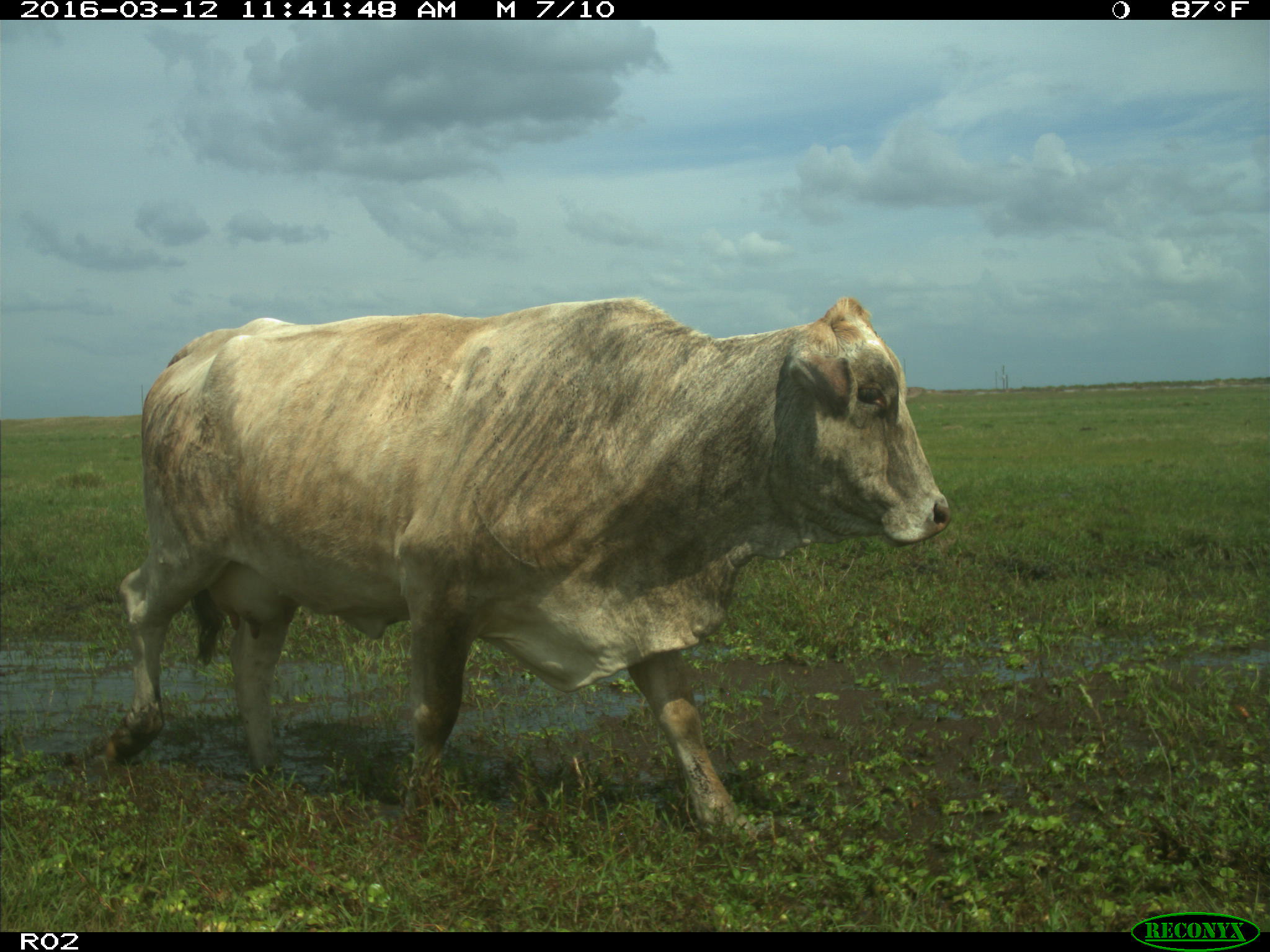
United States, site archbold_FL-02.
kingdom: Animalia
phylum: Chordata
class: Mammalia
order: Artiodactyla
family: Bovidae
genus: Bos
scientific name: Bos taurus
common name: domestic cow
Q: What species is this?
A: Bos taurus (domestic cow).